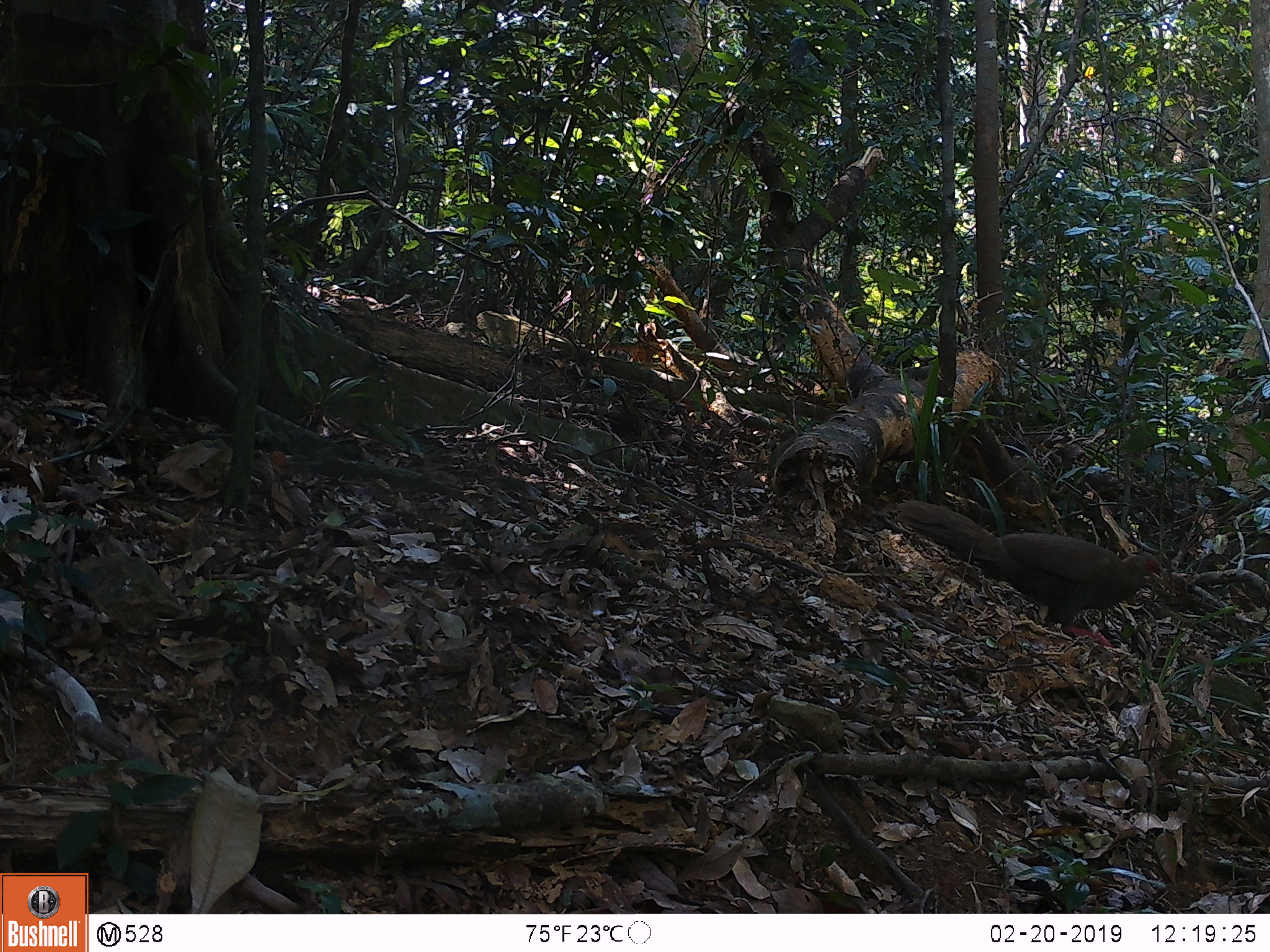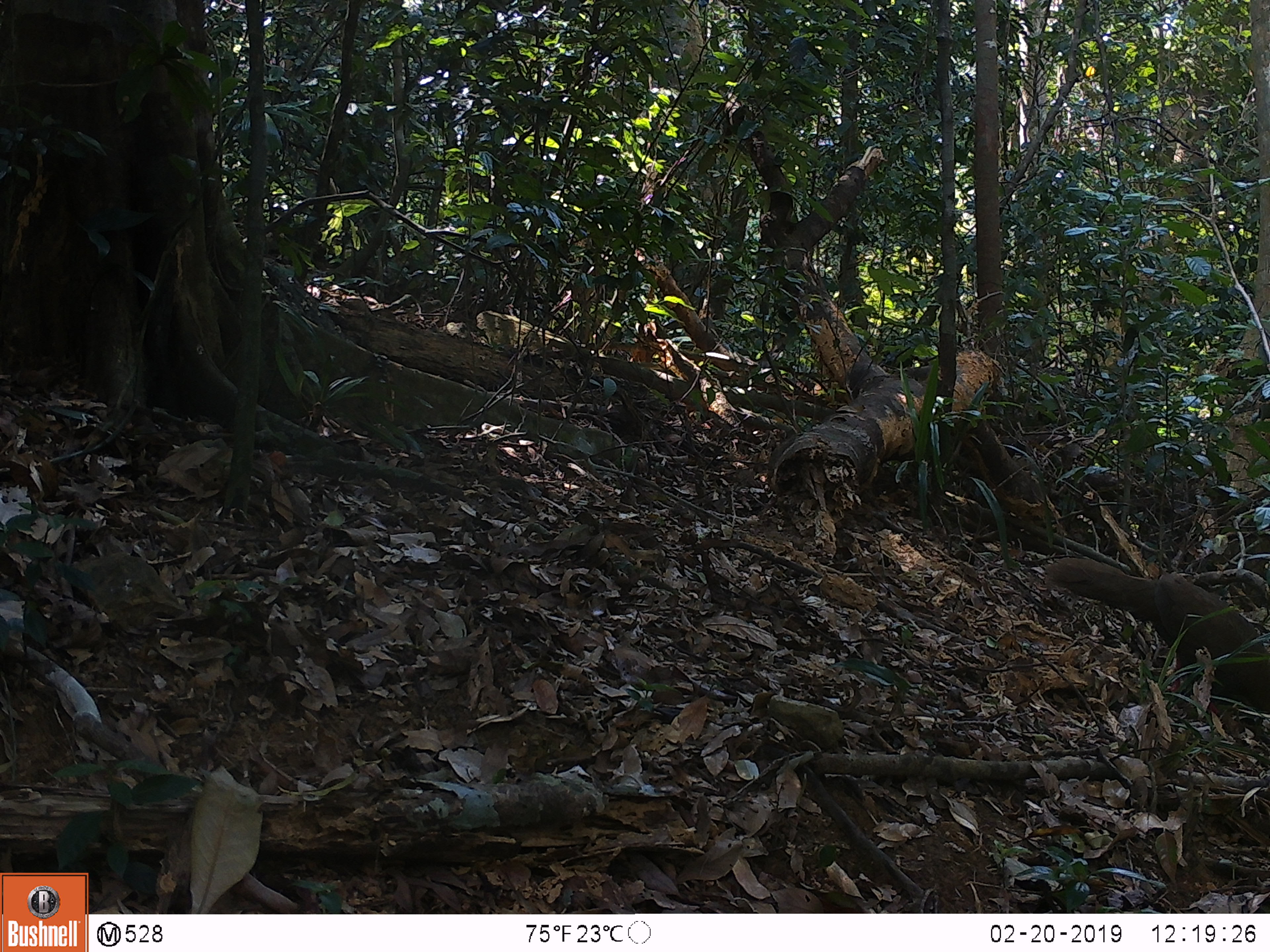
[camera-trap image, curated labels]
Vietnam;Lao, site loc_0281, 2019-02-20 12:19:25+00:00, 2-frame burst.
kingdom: Animalia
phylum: Chordata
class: Aves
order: Galliformes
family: Phasianidae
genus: Lophura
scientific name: Lophura nycthemera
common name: silver pheasant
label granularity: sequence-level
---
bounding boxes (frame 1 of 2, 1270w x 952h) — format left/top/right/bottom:
silver pheasant: 895/500/1160/647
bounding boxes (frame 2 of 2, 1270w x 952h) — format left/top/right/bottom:
silver pheasant: 1045/557/1270/710